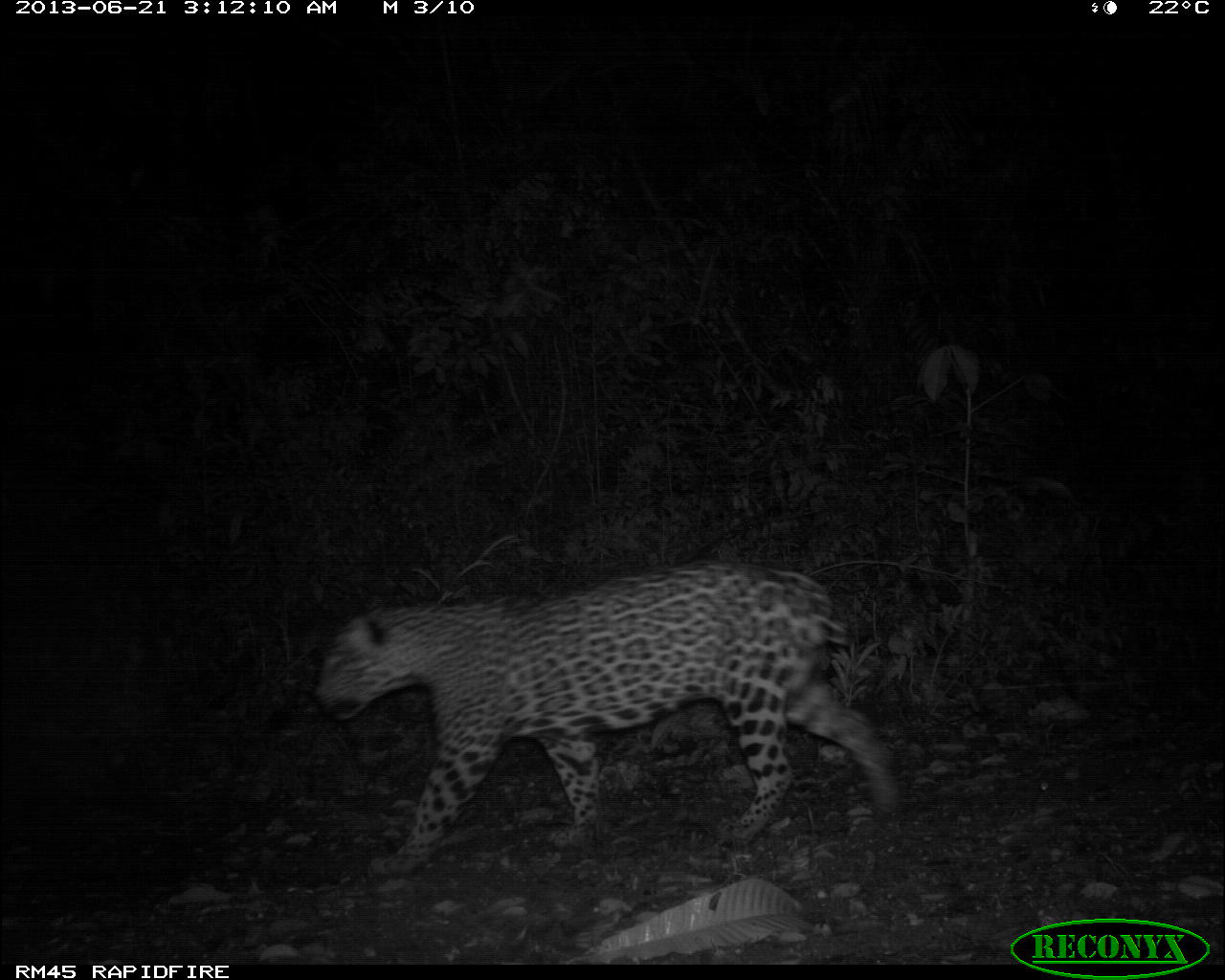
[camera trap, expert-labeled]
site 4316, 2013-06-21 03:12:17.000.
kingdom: Animalia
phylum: Chordata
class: Mammalia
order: Carnivora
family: Felidae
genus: Panthera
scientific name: Panthera onca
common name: jaguar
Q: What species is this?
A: Panthera onca (jaguar).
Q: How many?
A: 1.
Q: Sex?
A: Male.